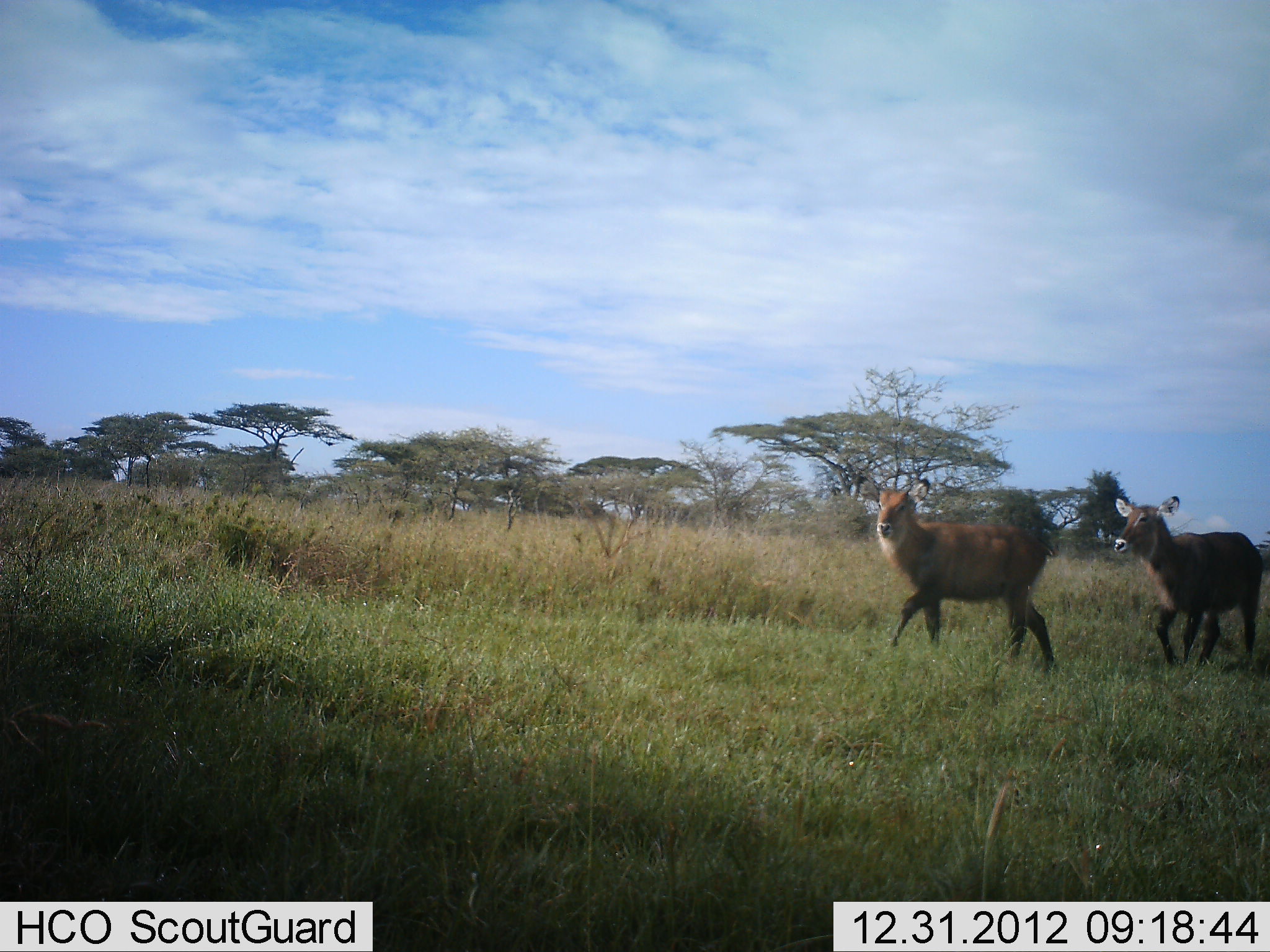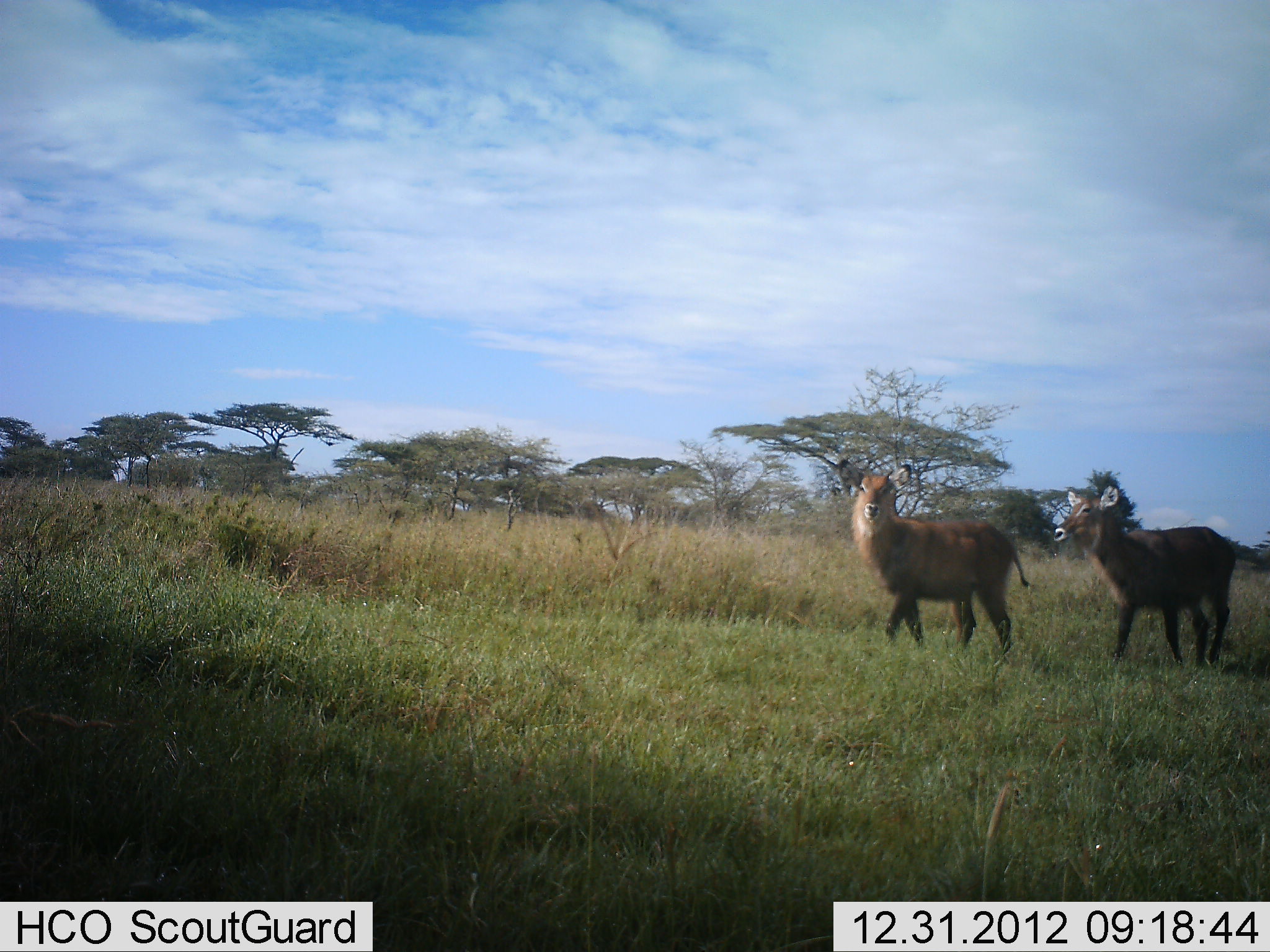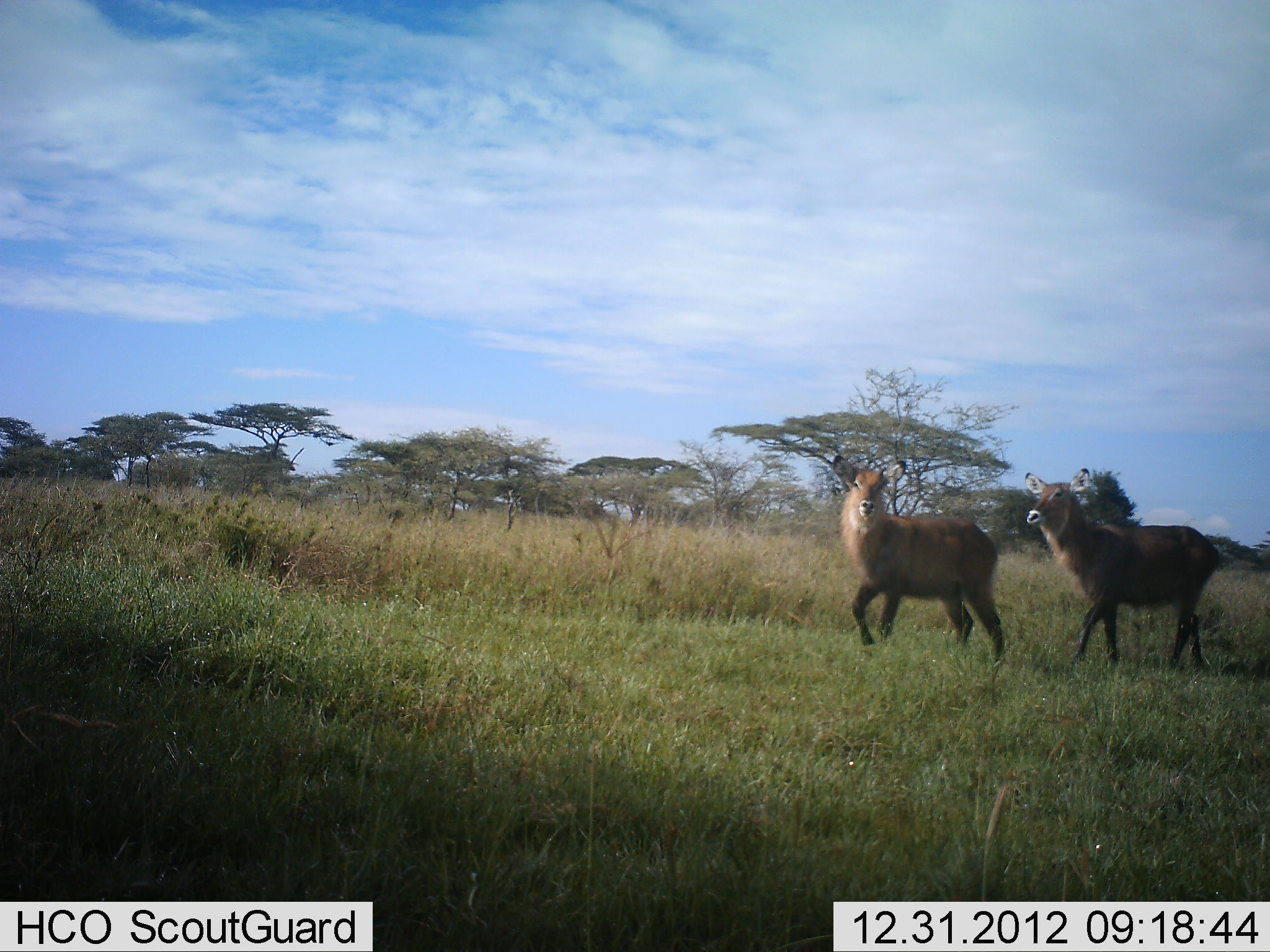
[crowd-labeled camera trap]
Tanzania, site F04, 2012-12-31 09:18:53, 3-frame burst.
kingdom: Animalia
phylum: Chordata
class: Mammalia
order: Artiodactyla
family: Bovidae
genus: Kobus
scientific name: Kobus ellipsiprymnus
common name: waterbuck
Waterbuck (Kobus ellipsiprymnus), count 2. Behavior (volunteer vote fractions): standing 33%, resting 0%, moving 72%, interacting 0%. Young present (vote fraction): 11%. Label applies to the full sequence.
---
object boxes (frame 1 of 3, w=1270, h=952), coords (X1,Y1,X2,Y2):
animal: (853,473,1054,671); (1108,495,1264,666)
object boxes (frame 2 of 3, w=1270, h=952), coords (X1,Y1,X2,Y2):
animal: (836,459,1032,656); (1053,487,1235,668)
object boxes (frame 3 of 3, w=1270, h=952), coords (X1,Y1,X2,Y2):
animal: (1025,468,1220,671); (830,452,1006,664)